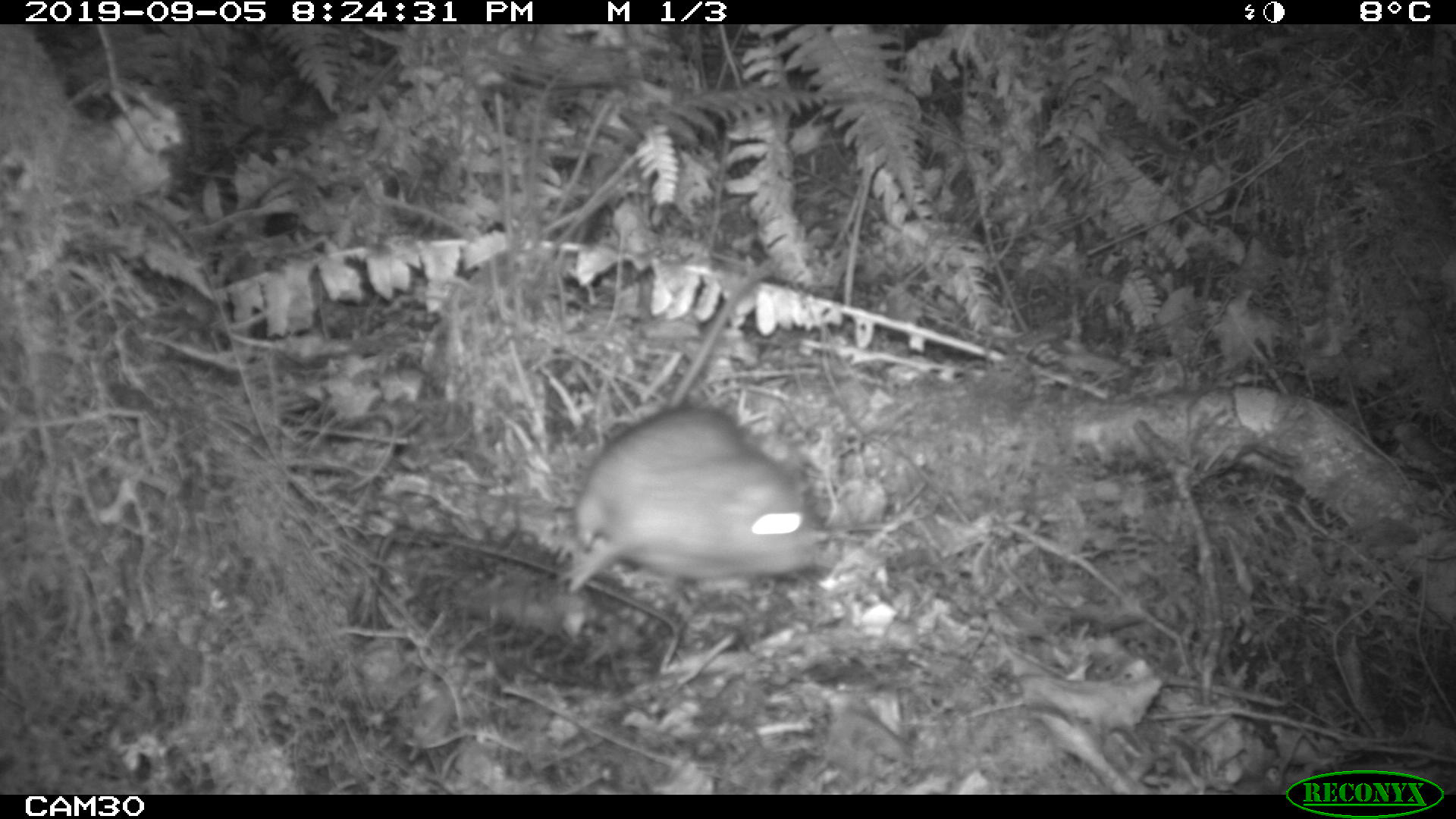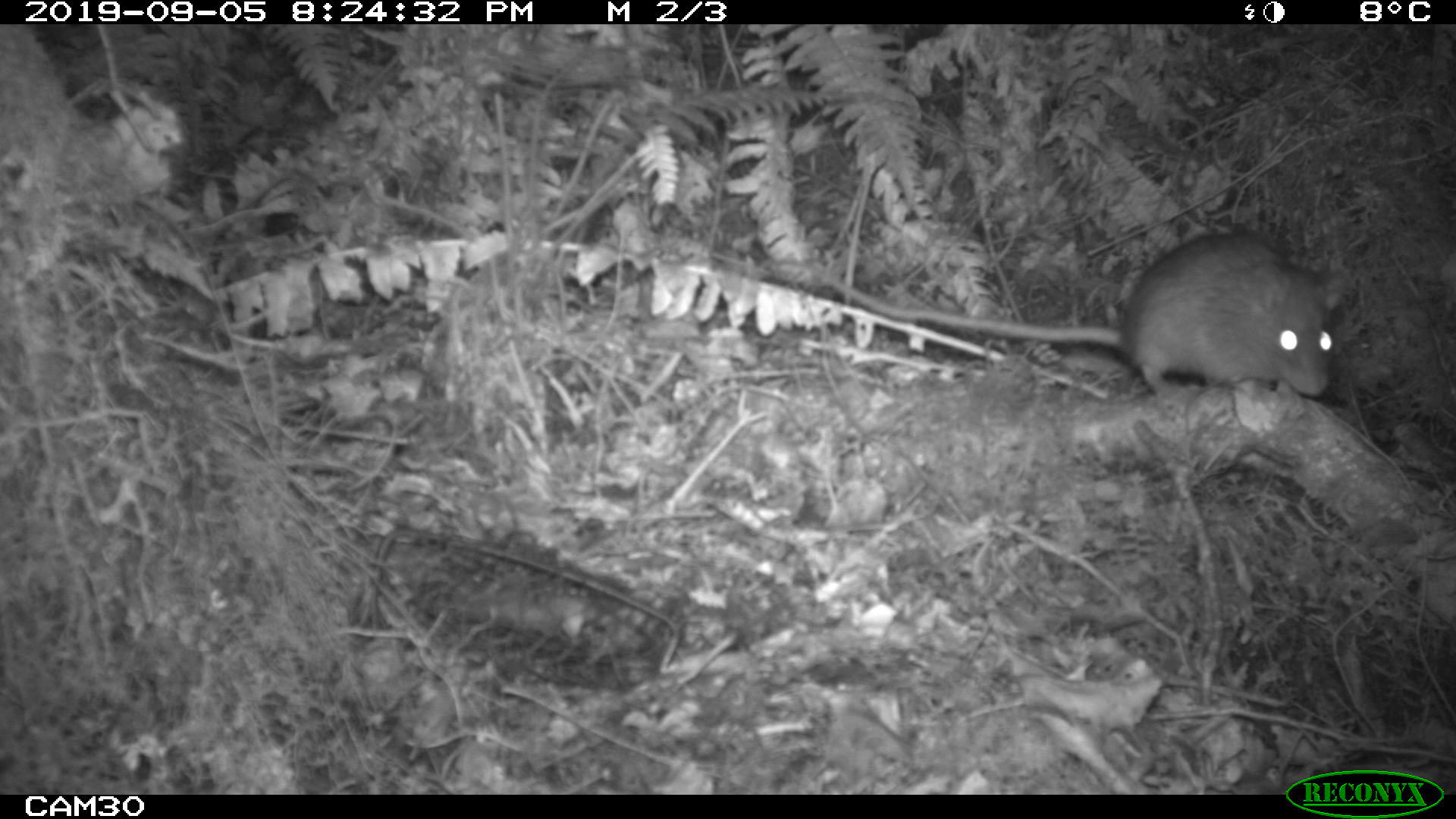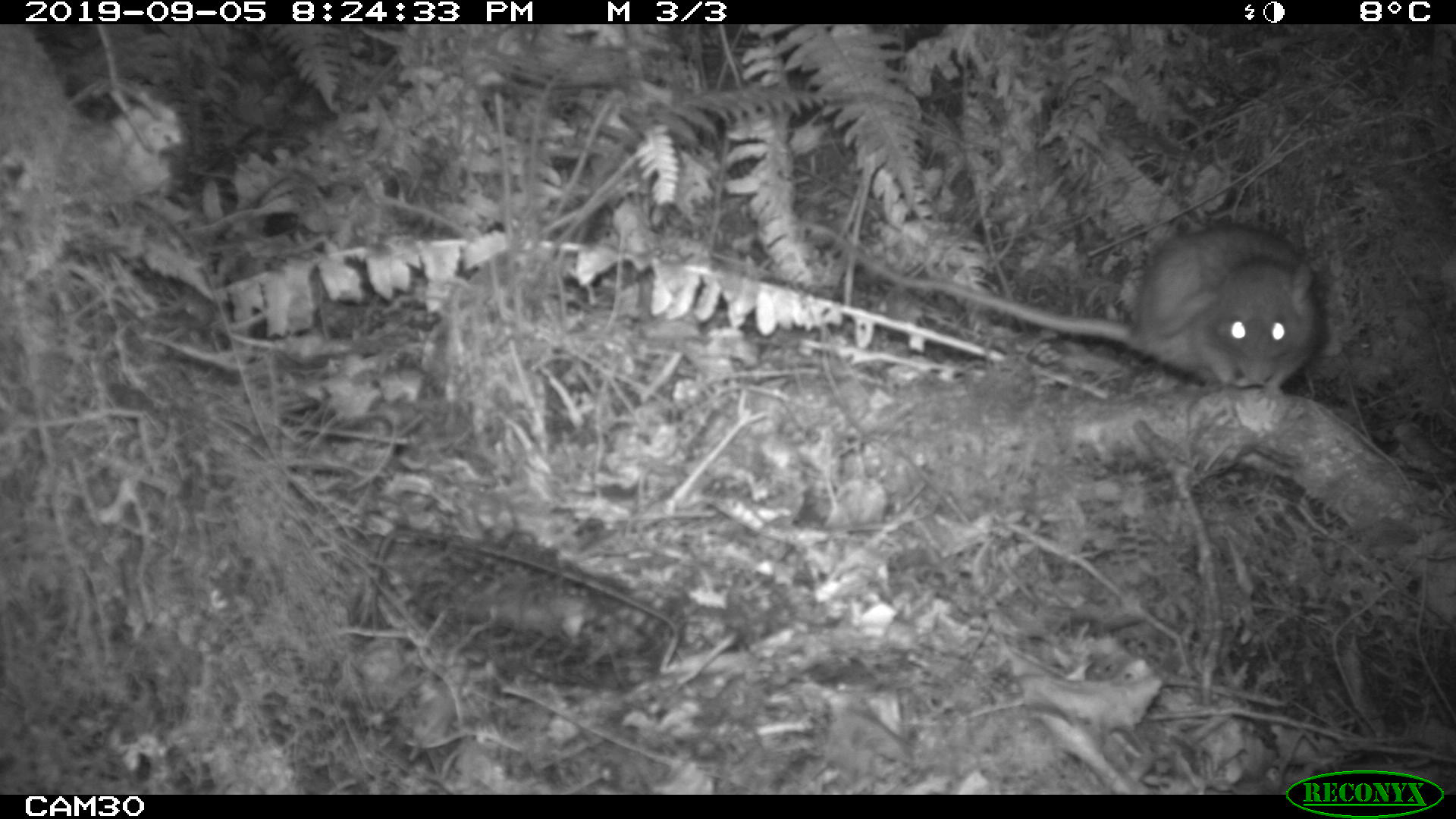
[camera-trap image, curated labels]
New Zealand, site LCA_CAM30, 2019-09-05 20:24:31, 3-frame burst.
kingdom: Animalia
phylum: Chordata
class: Mammalia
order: Rodentia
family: Muridae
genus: Rattus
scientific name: Rattus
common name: rat